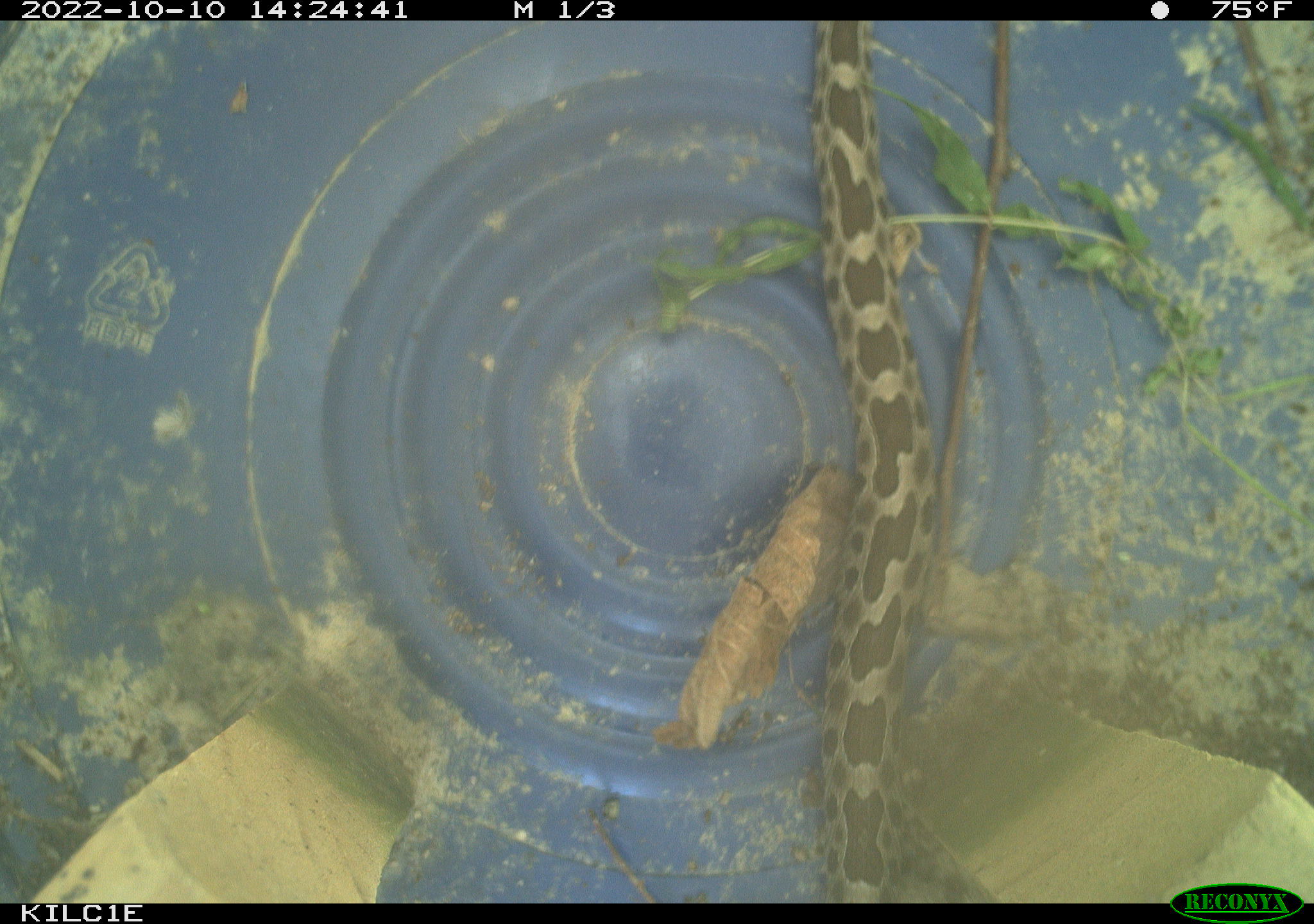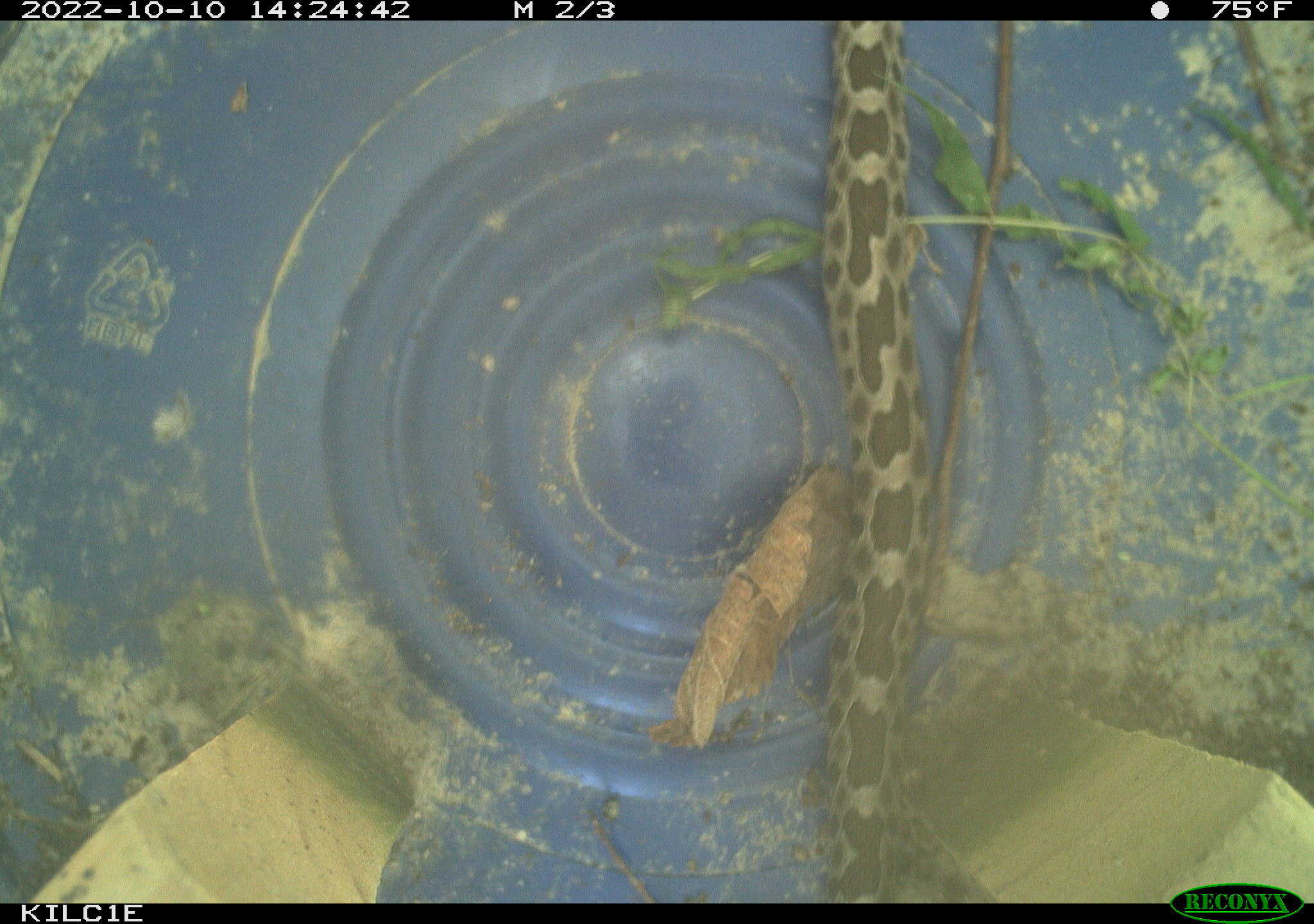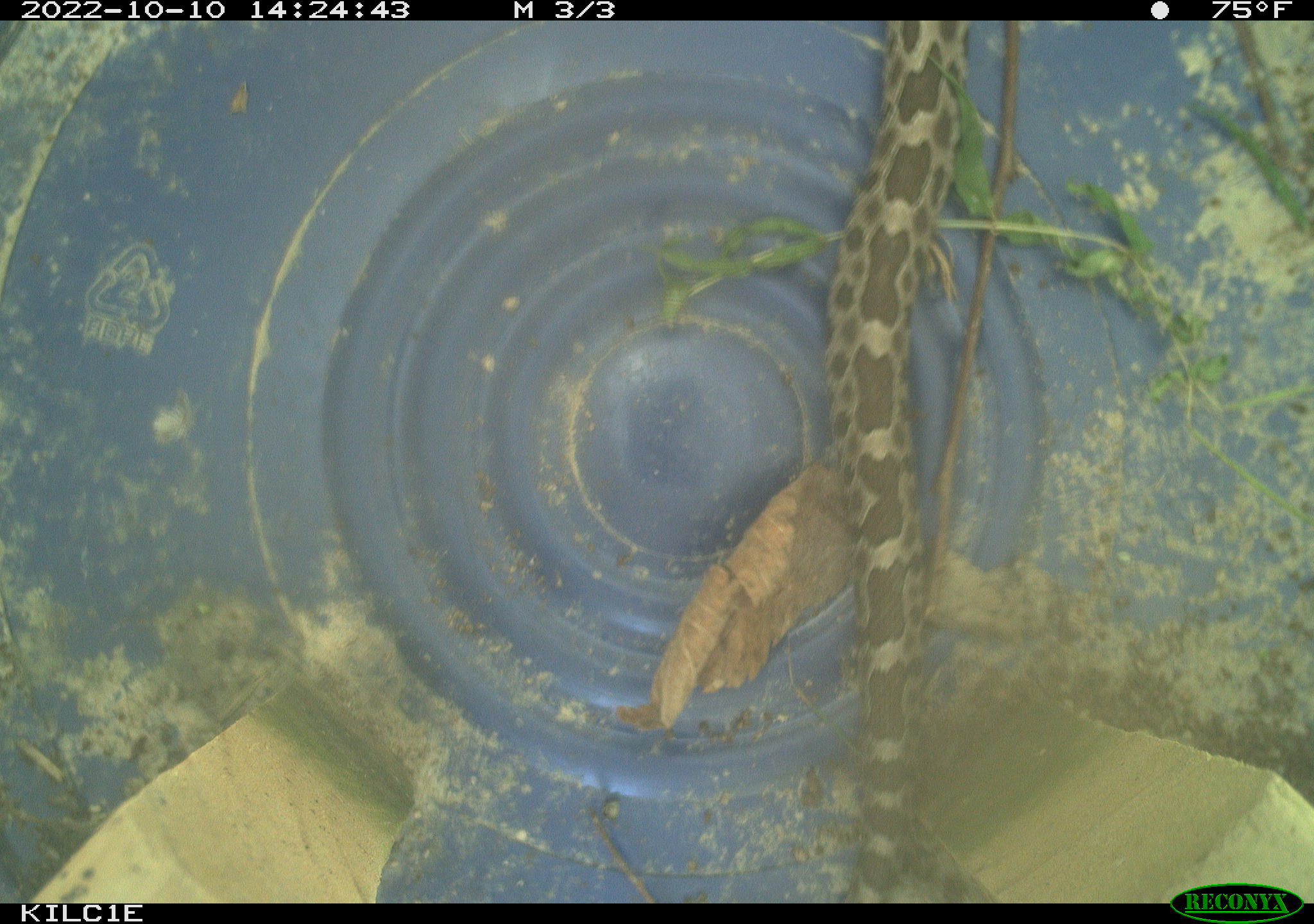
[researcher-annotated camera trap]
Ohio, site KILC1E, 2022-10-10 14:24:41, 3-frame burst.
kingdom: Animalia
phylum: Chordata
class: Reptilia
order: Squamata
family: Viperidae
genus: Sistrurus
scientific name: Sistrurus catenatus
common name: eastern massasauga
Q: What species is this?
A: Eastern massasauga (Sistrurus catenatus).